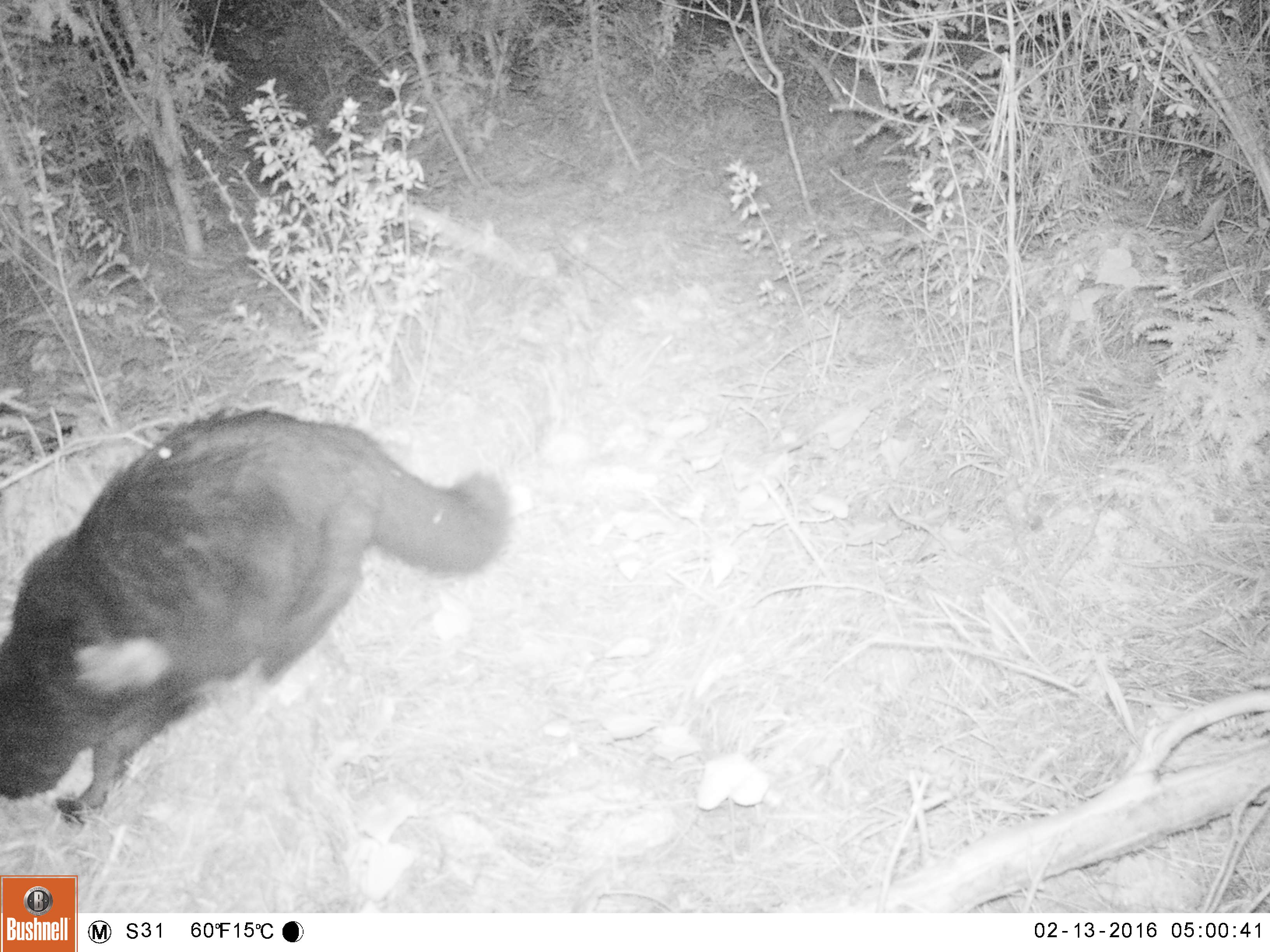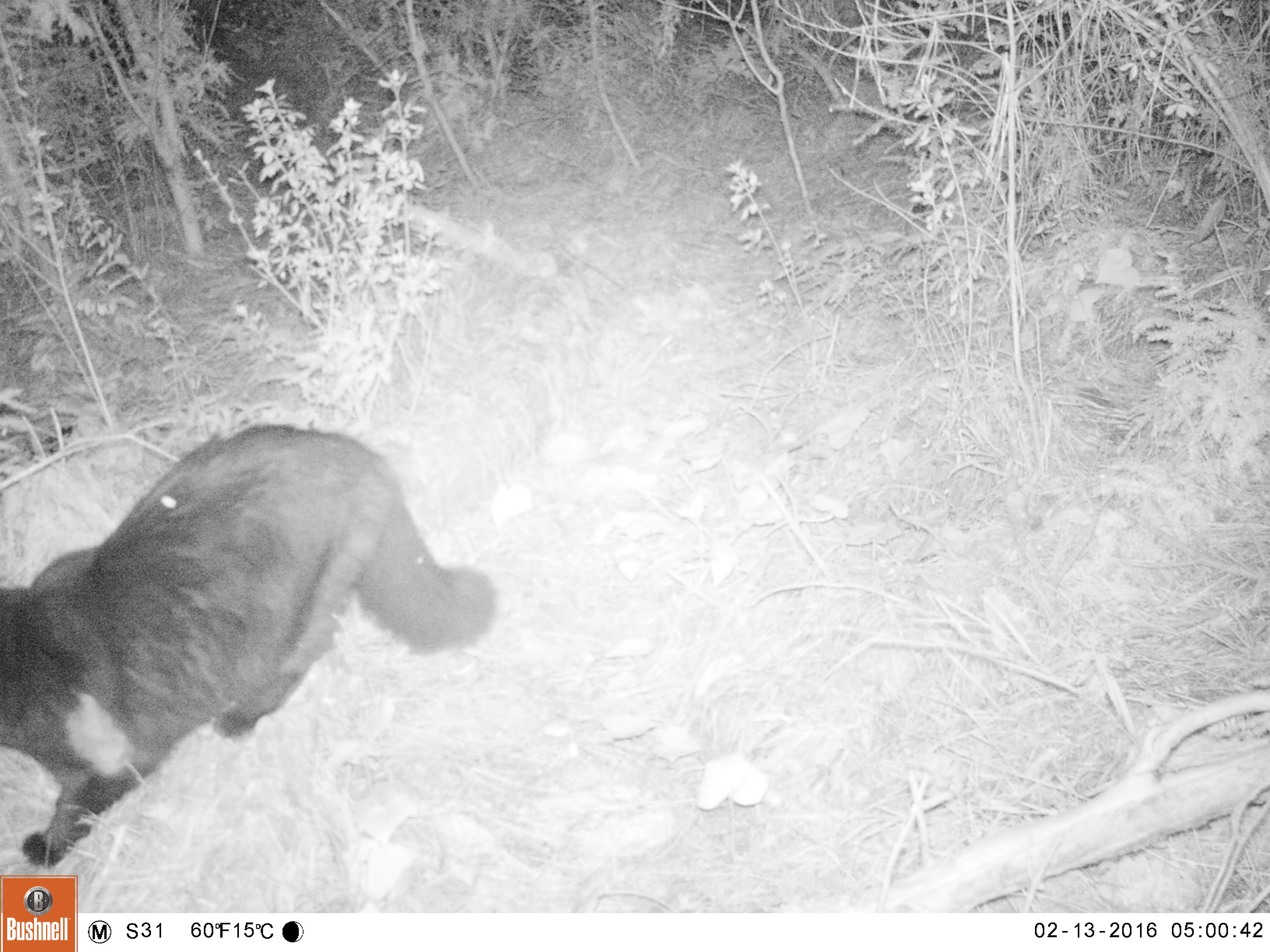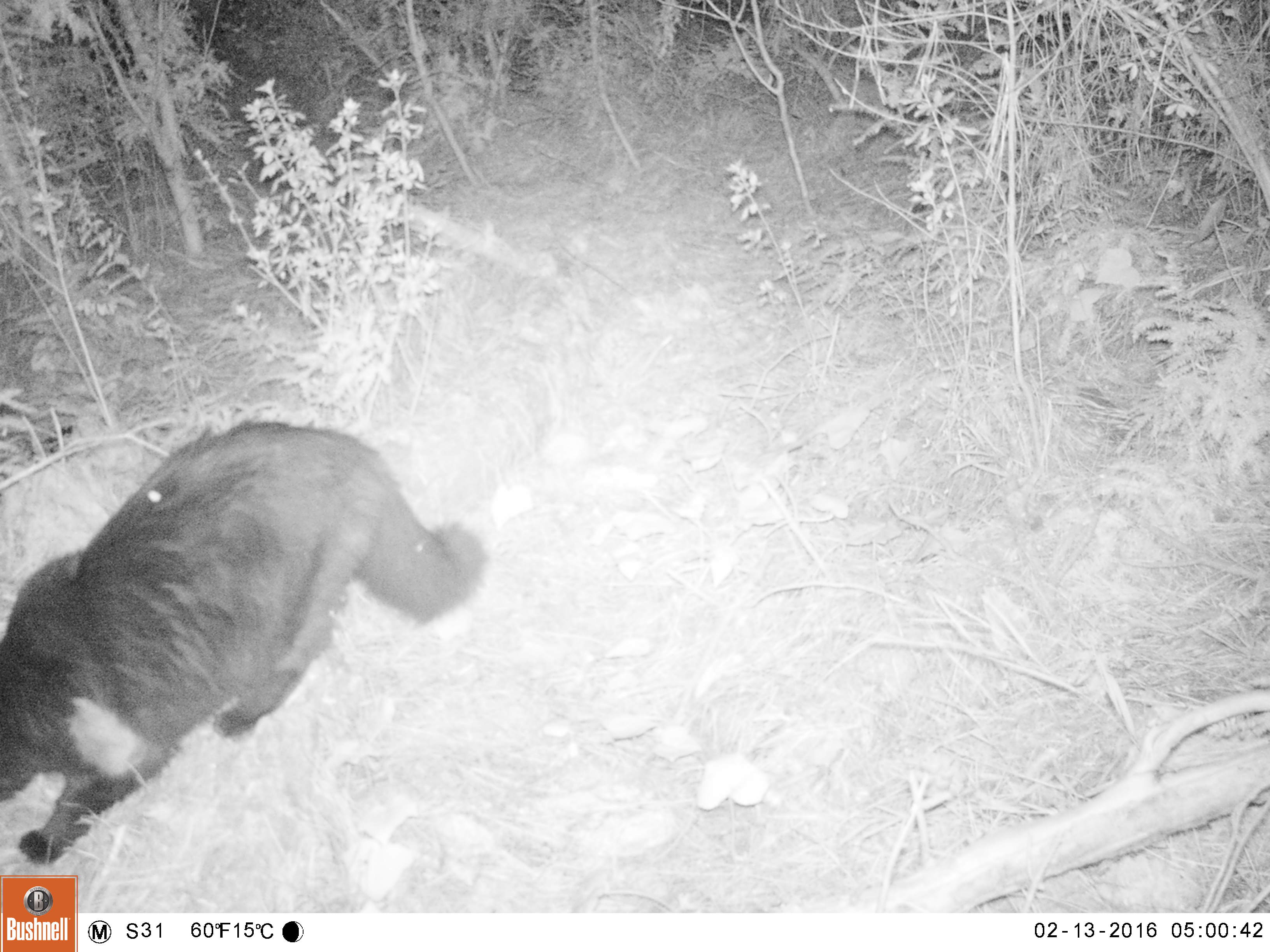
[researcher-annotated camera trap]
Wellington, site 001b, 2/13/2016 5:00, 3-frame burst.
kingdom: Animalia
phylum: Chordata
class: Mammalia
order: Carnivora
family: Felidae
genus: Felis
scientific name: Felis catus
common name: cat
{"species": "cat (Felis catus)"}